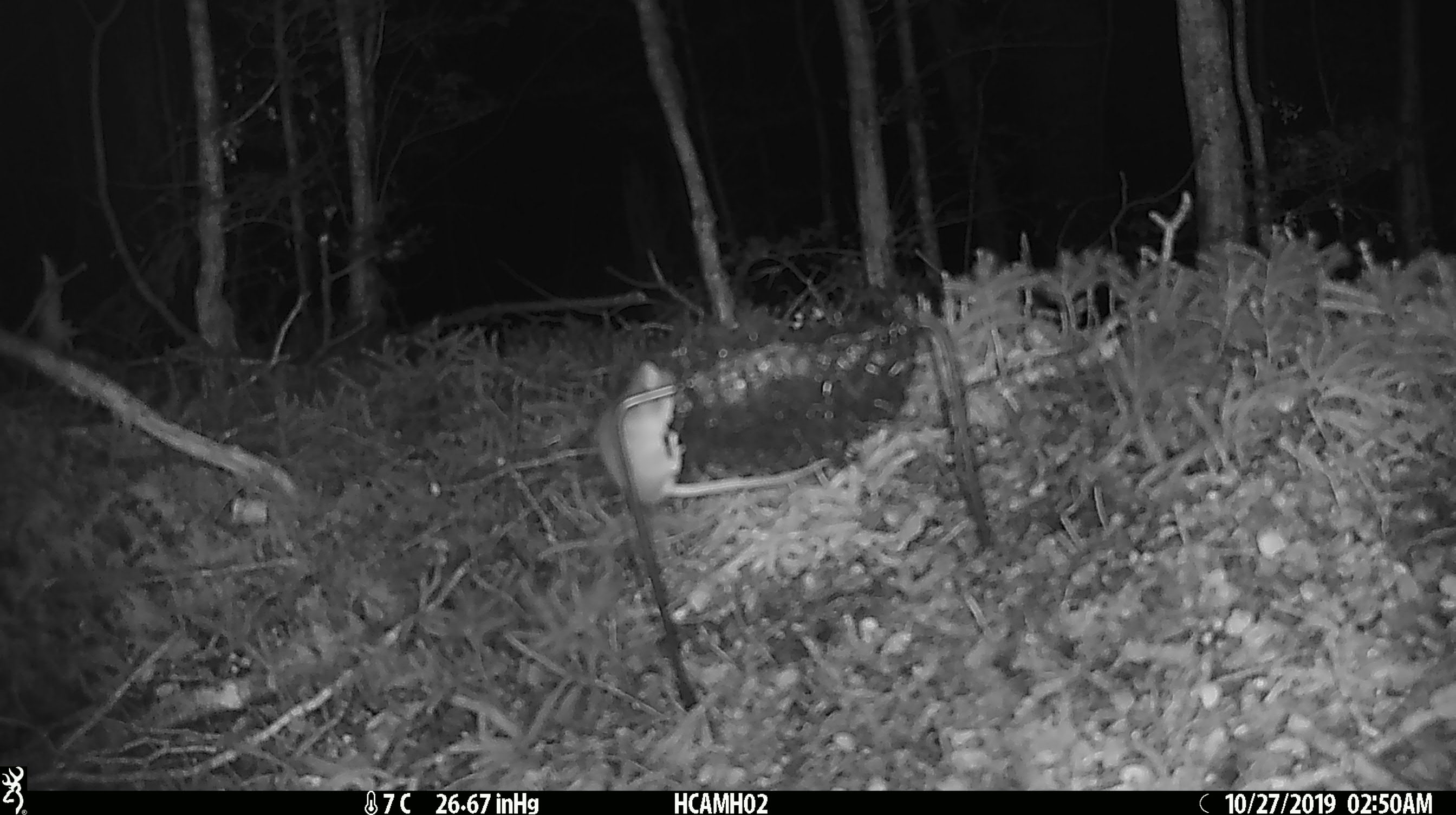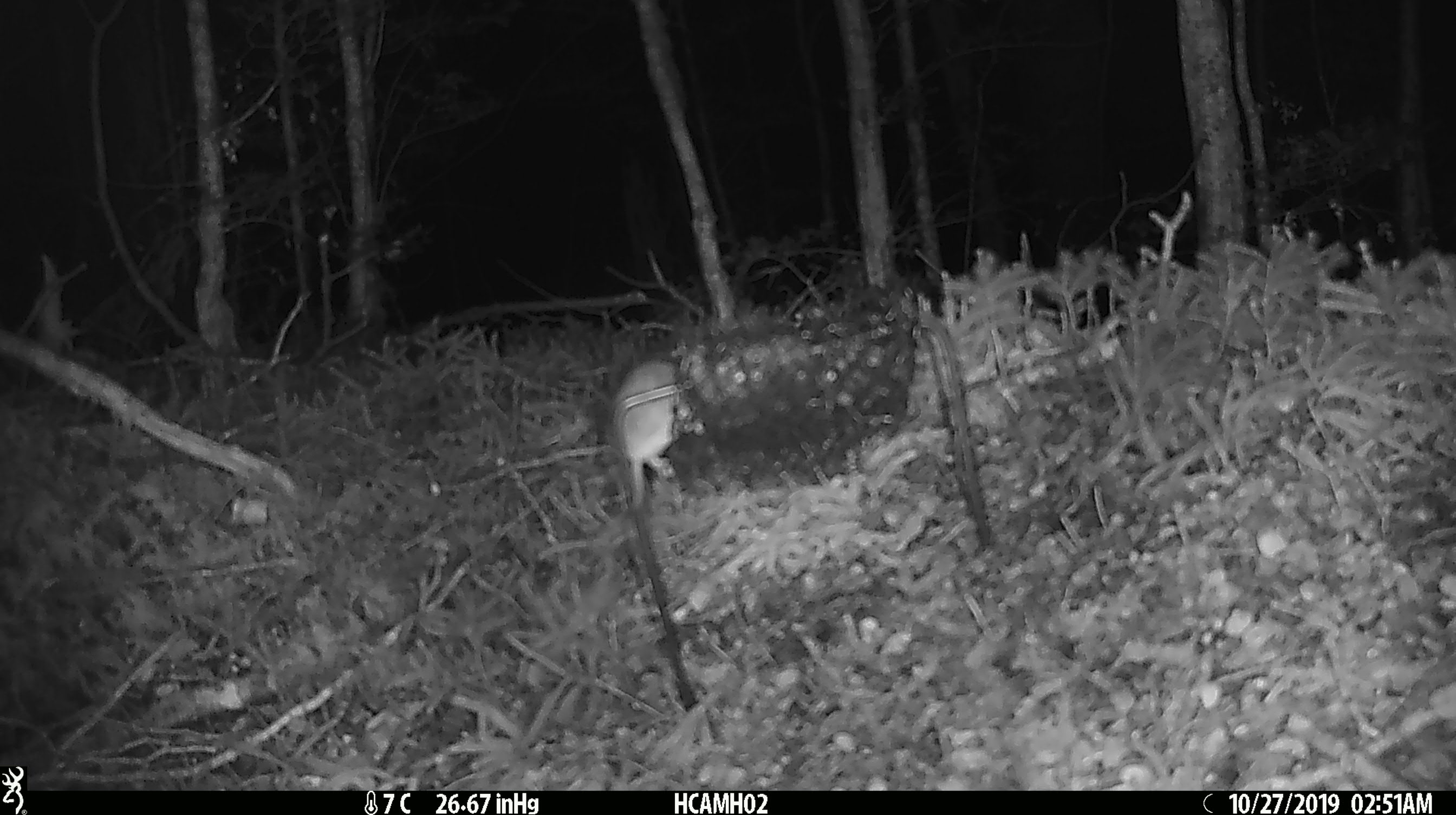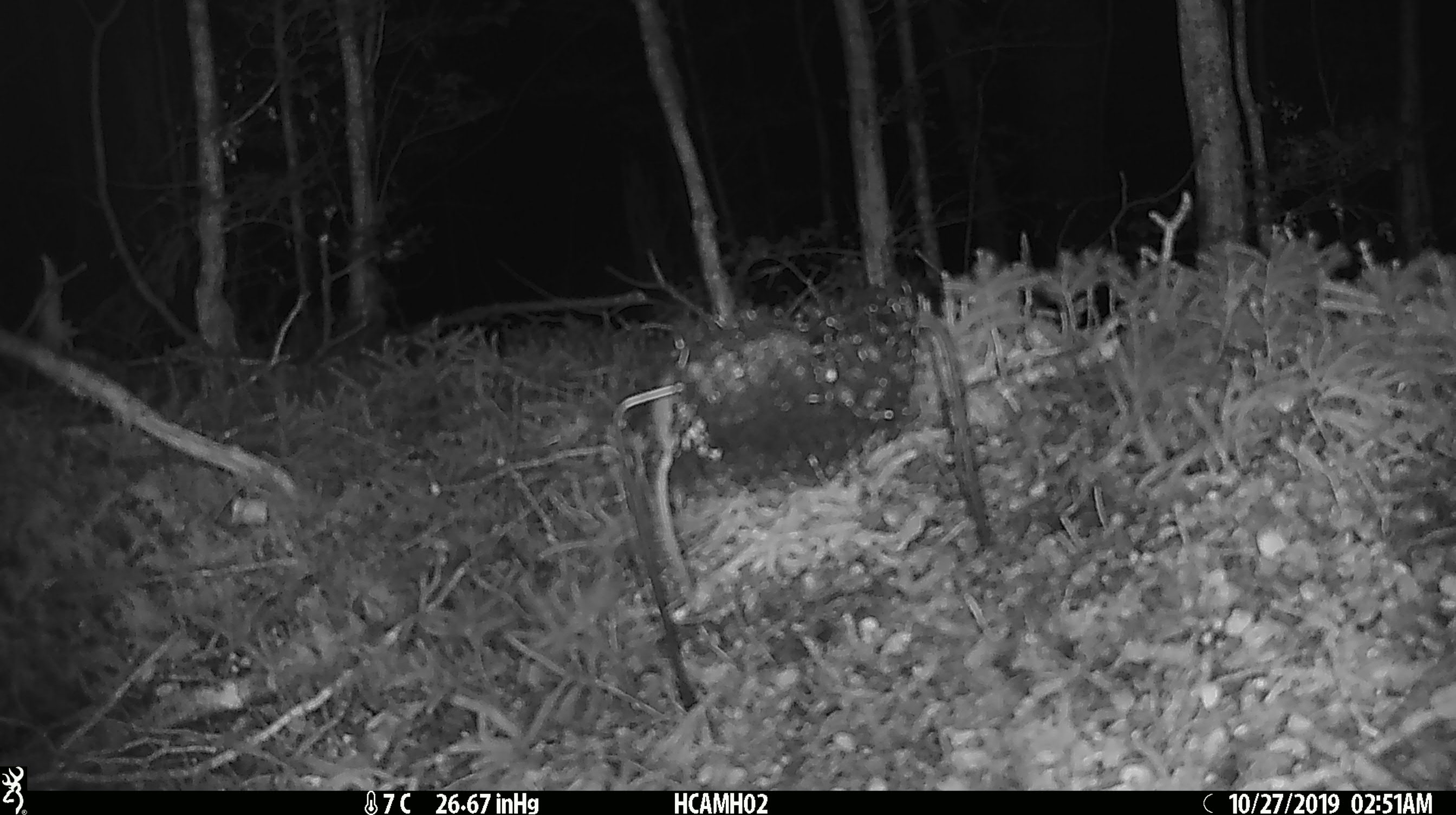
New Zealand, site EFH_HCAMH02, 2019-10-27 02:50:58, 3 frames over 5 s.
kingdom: Animalia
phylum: Chordata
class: Mammalia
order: Rodentia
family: Muridae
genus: Mus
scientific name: Mus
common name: mouse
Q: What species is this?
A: Mouse (Mus).